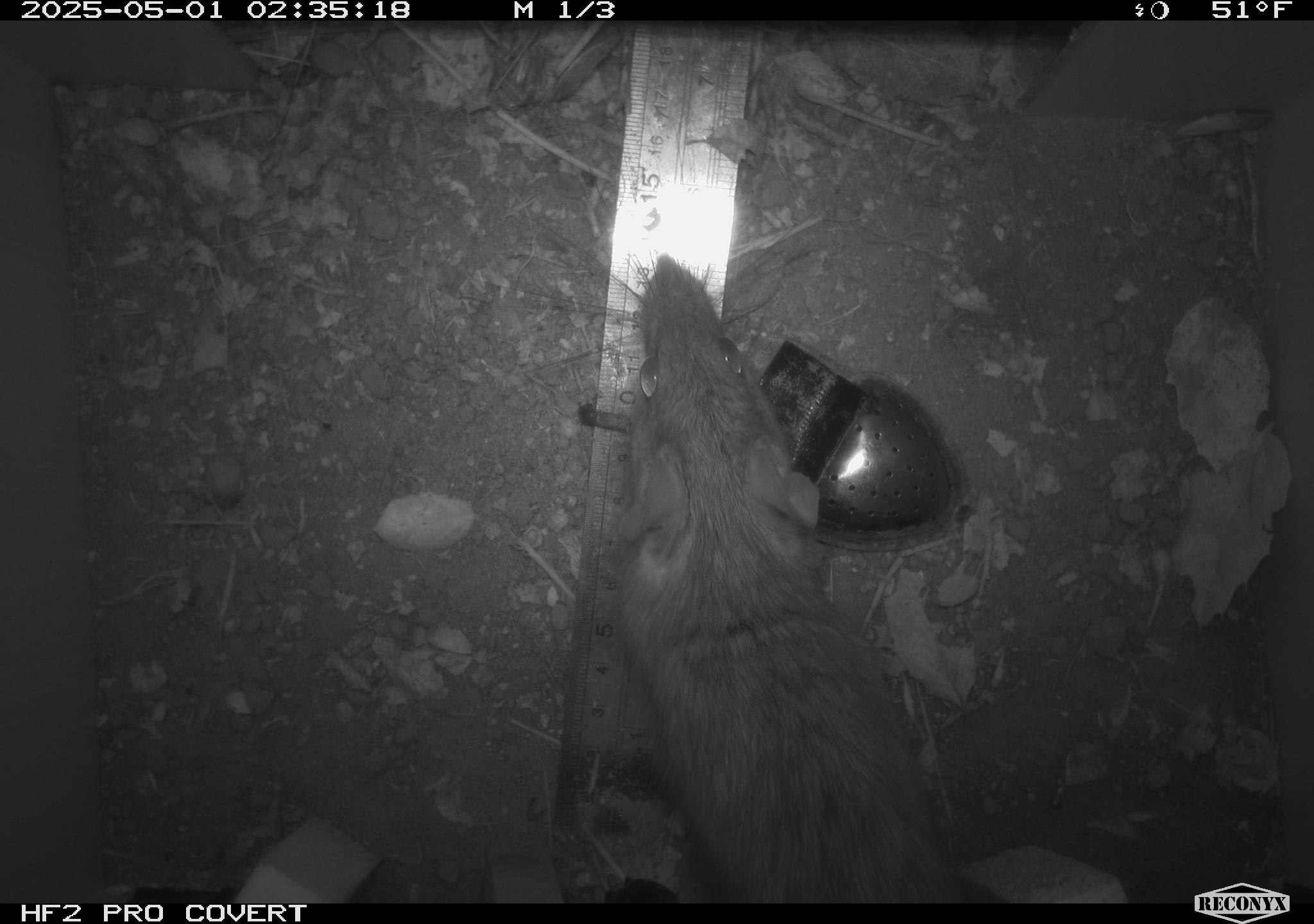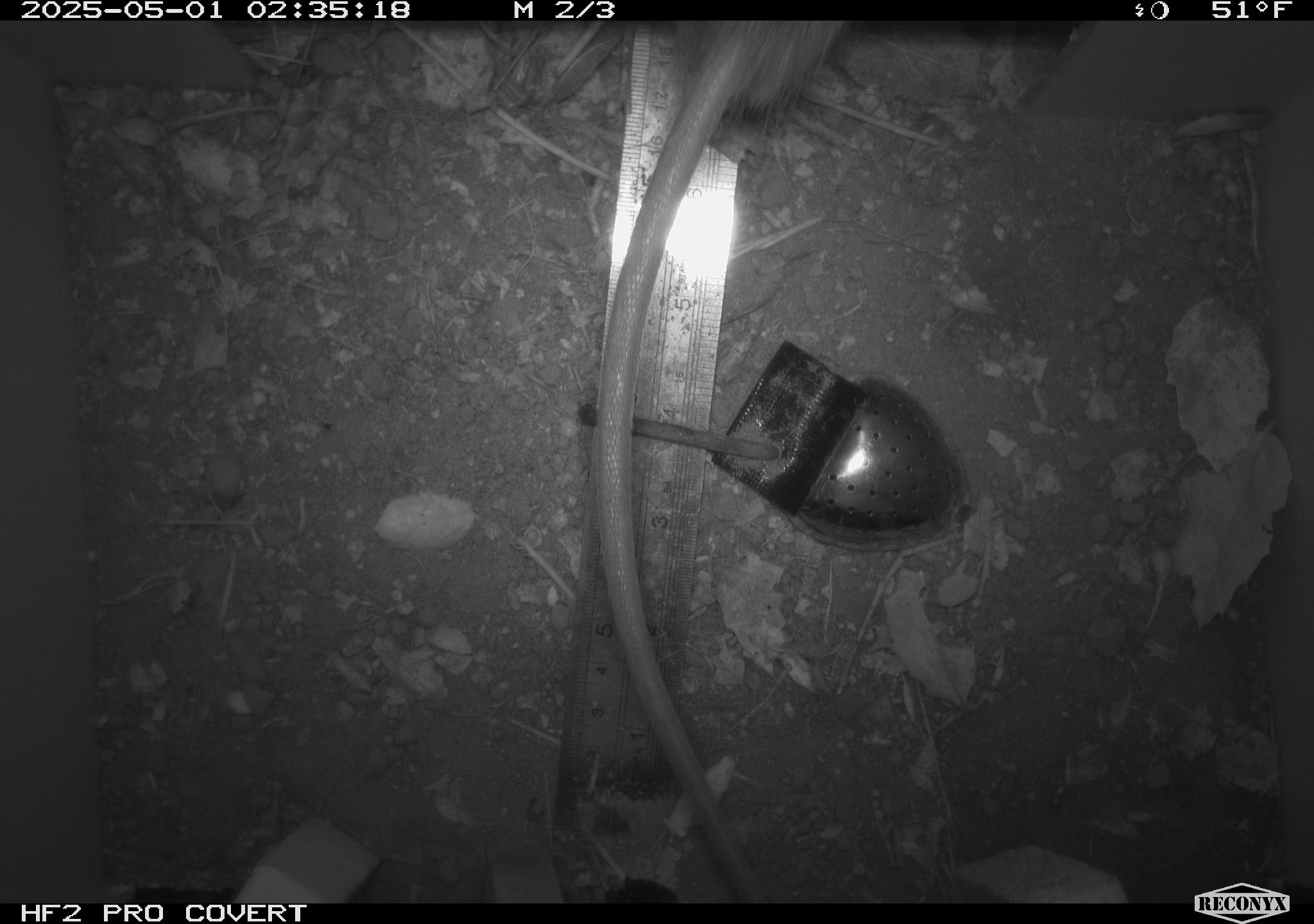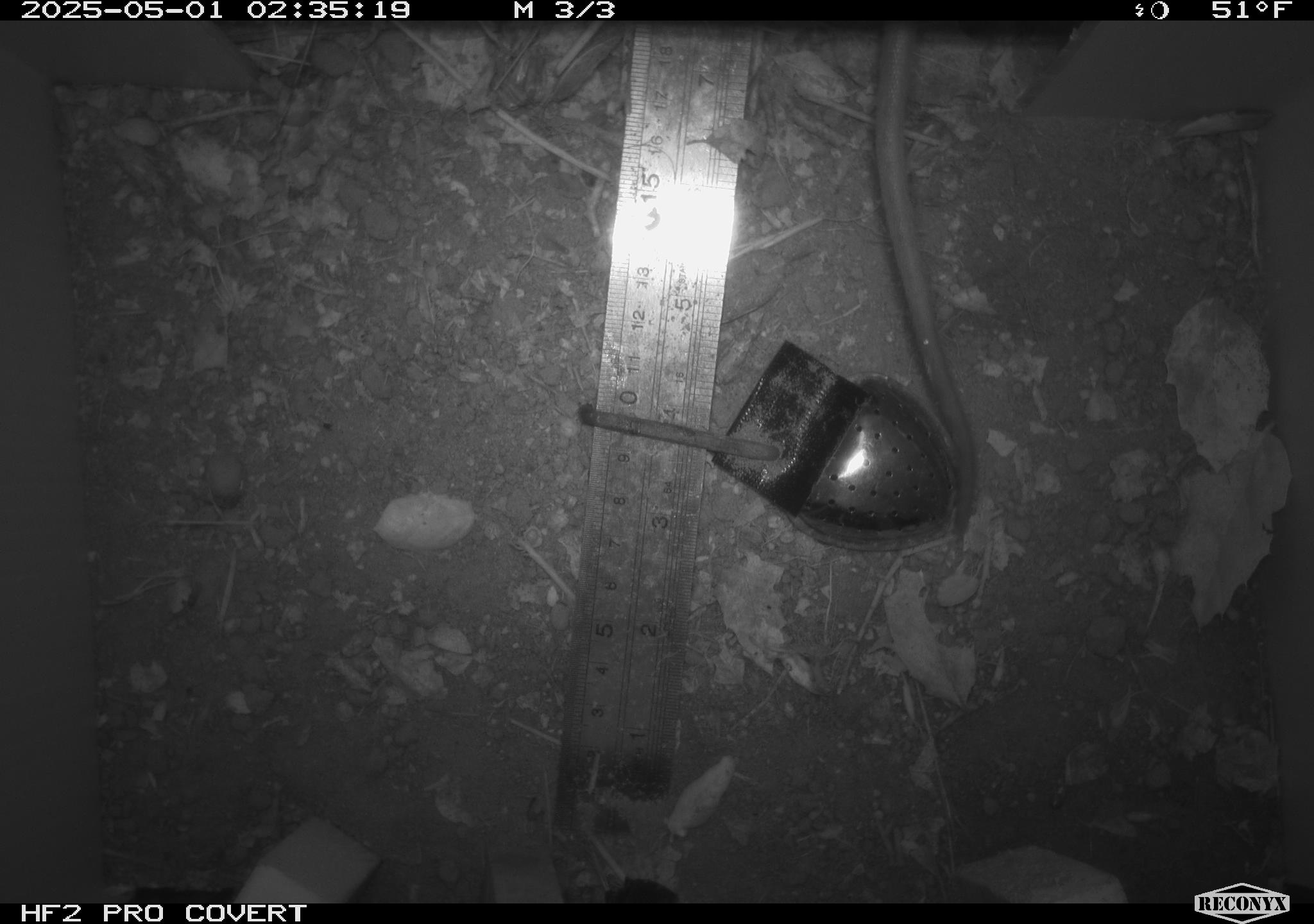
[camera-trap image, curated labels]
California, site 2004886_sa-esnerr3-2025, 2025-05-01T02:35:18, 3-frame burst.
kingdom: Animalia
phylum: Chordata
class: Mammalia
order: Rodentia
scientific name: Rodentia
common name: rodent